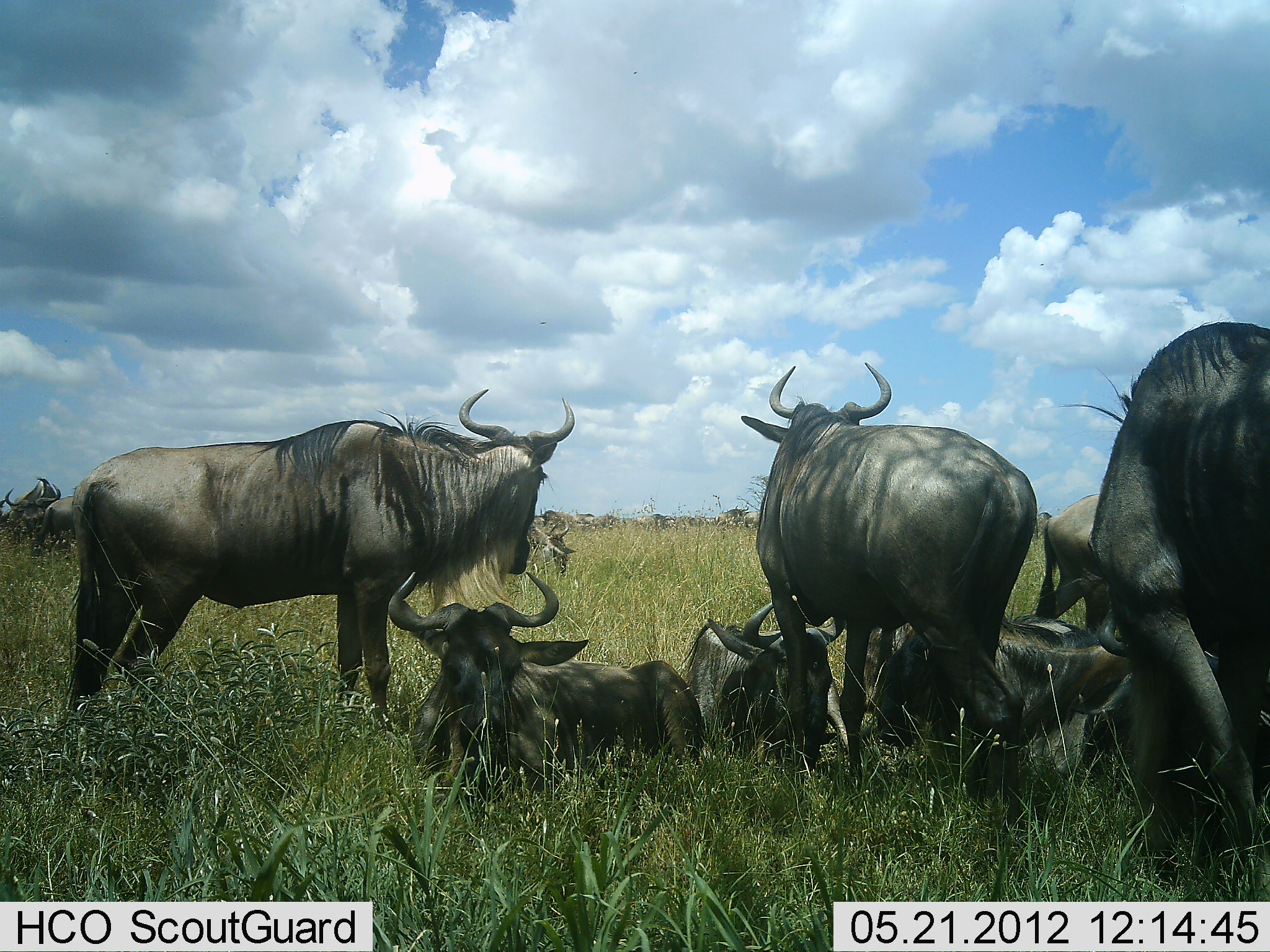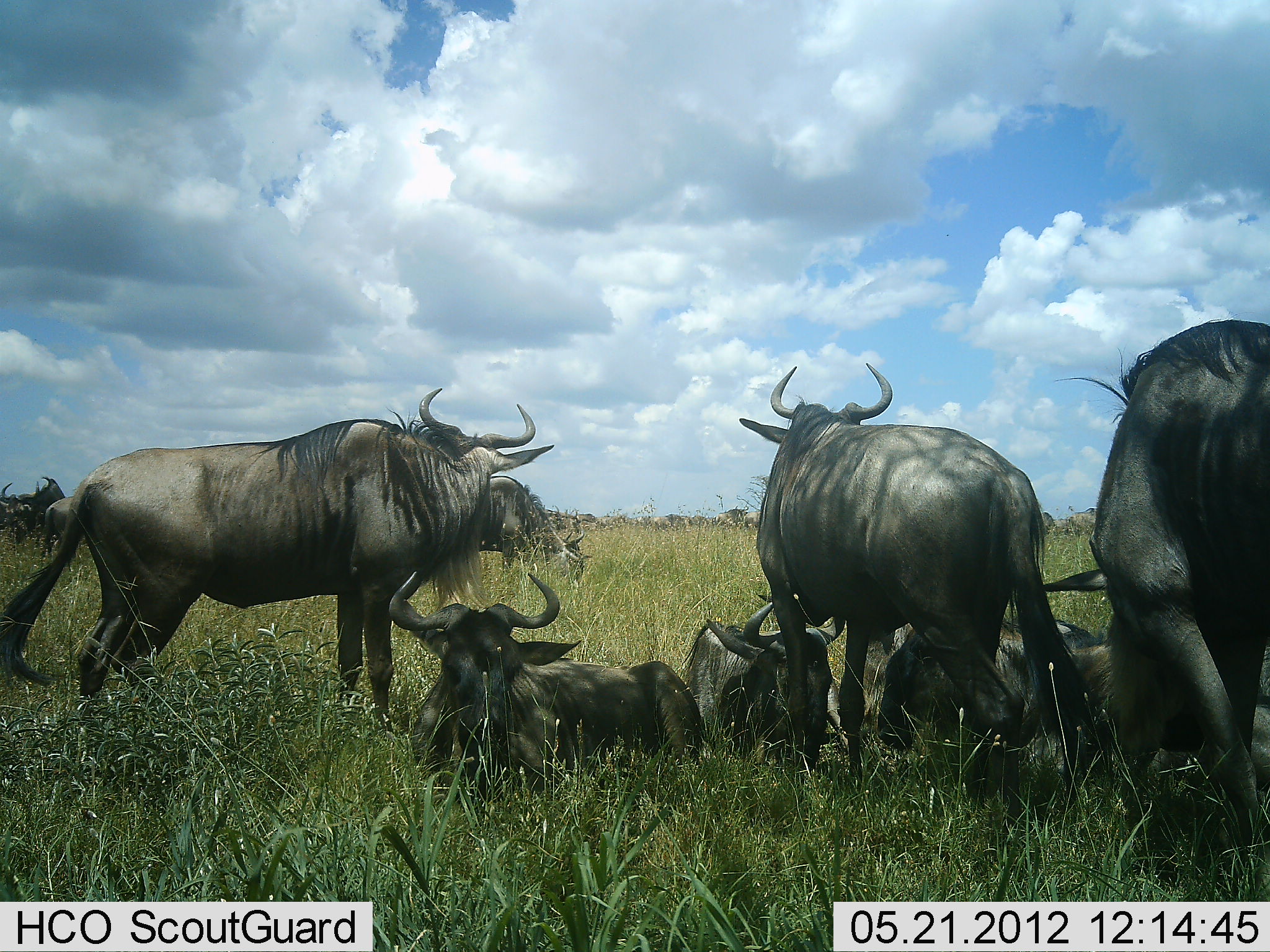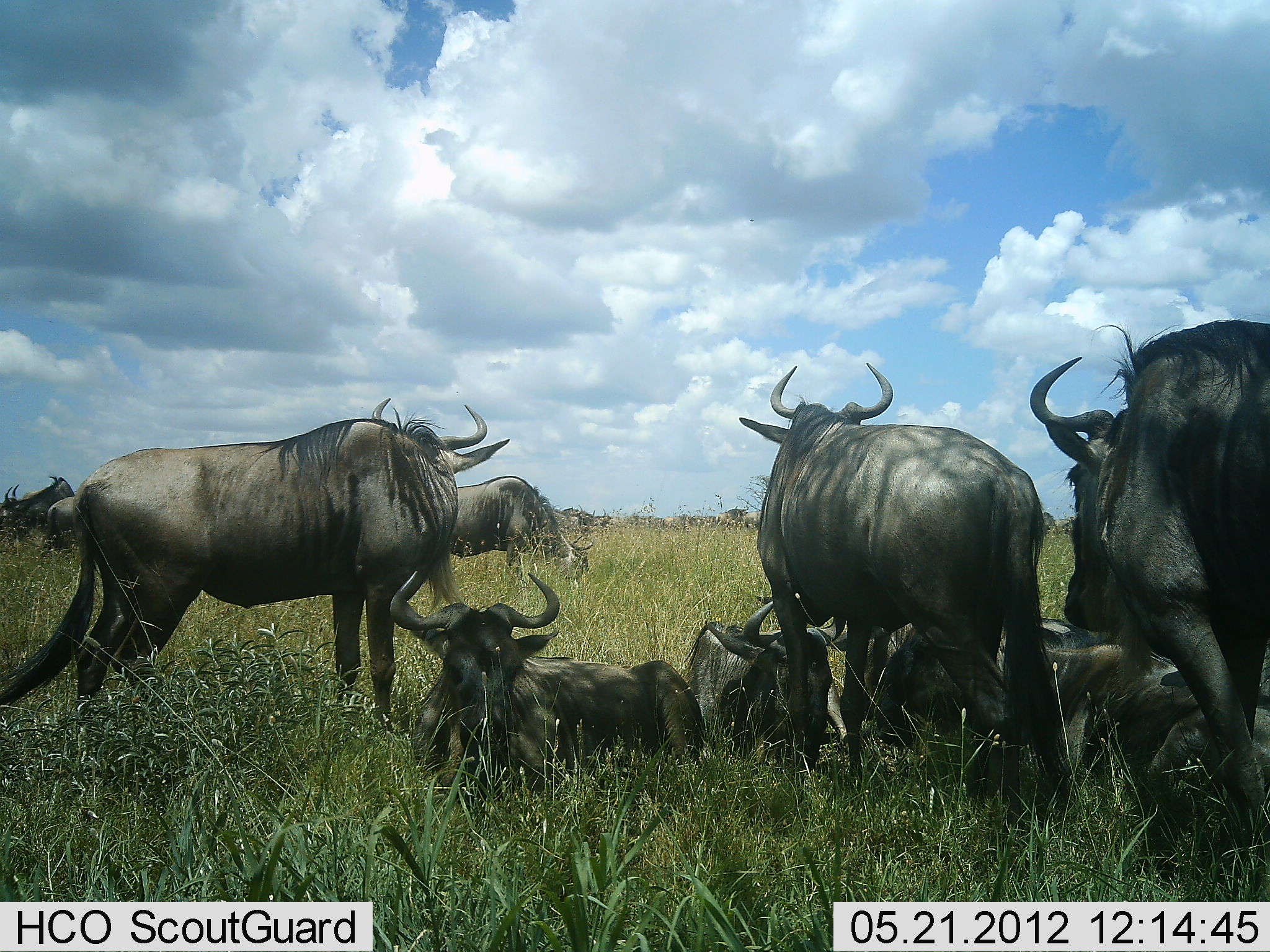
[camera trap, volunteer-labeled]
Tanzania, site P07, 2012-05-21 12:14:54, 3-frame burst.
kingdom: Animalia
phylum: Chordata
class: Mammalia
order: Artiodactyla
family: Bovidae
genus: Connochaetes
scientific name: Connochaetes taurinus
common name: blue wildebeest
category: wildebeest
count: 11-50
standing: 77%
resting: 91%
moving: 18%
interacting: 5%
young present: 5%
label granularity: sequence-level